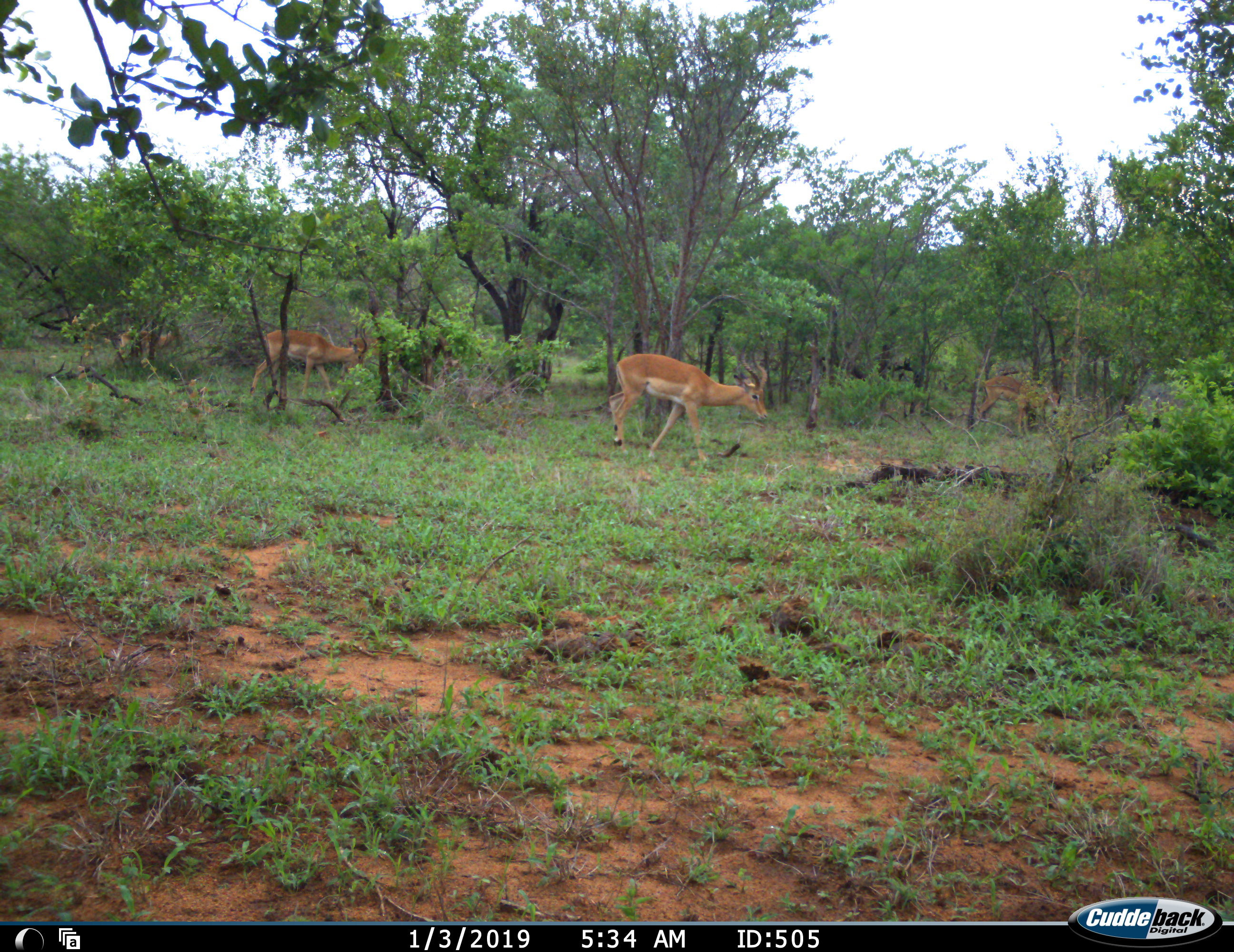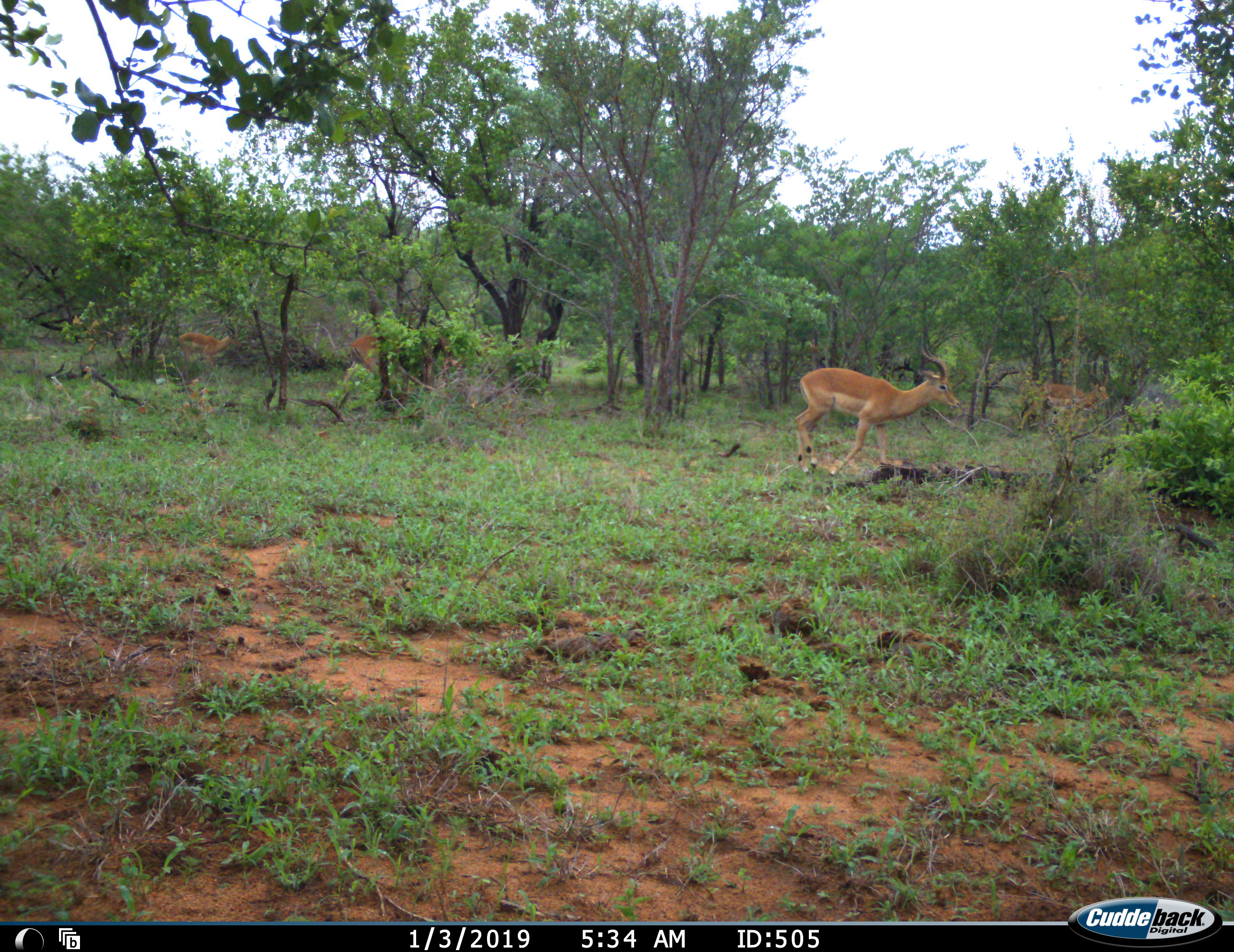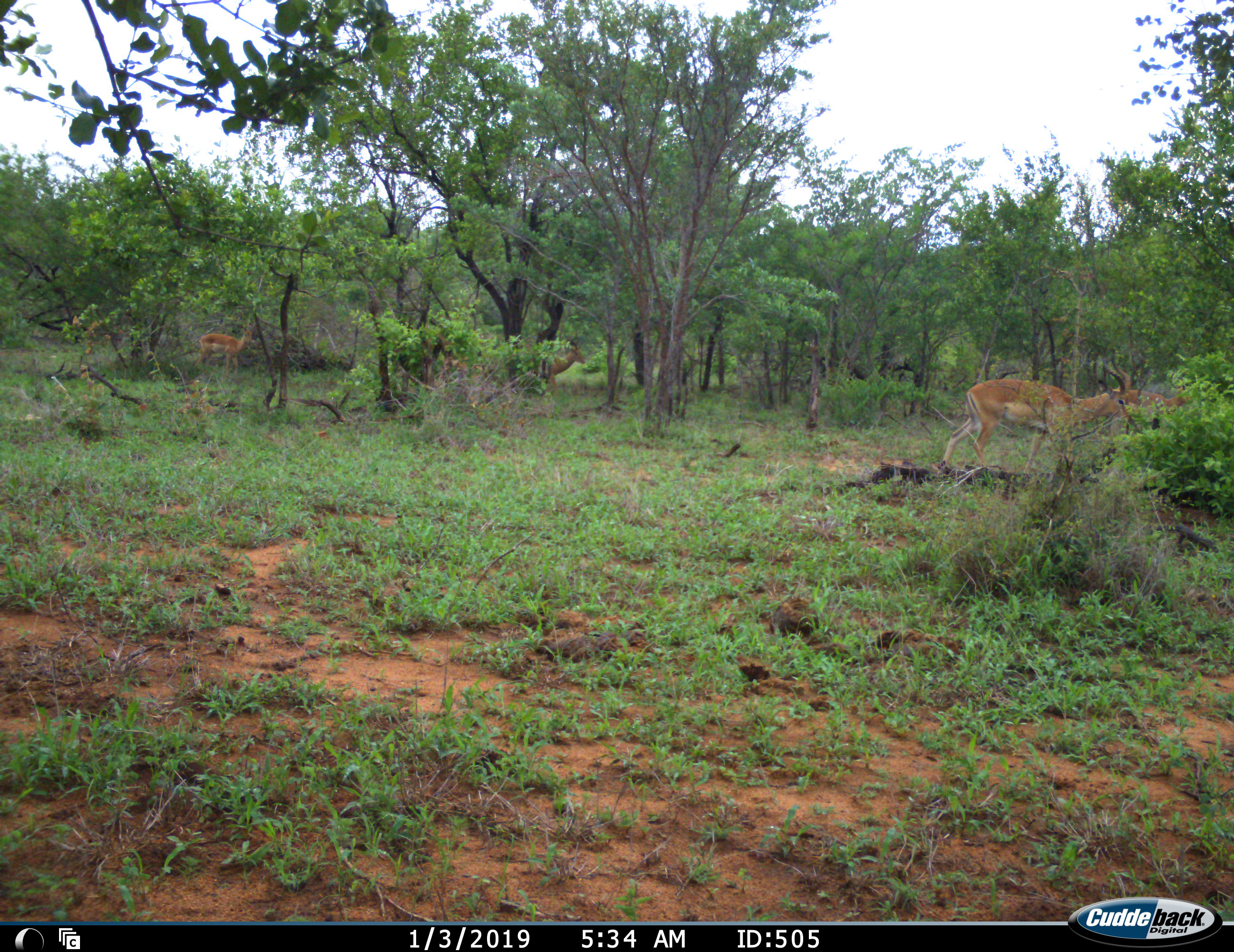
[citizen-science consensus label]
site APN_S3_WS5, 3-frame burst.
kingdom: Animalia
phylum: Chordata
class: Mammalia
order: Artiodactyla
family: Bovidae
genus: Aepyceros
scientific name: Aepyceros melampus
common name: impala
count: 5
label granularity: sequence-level